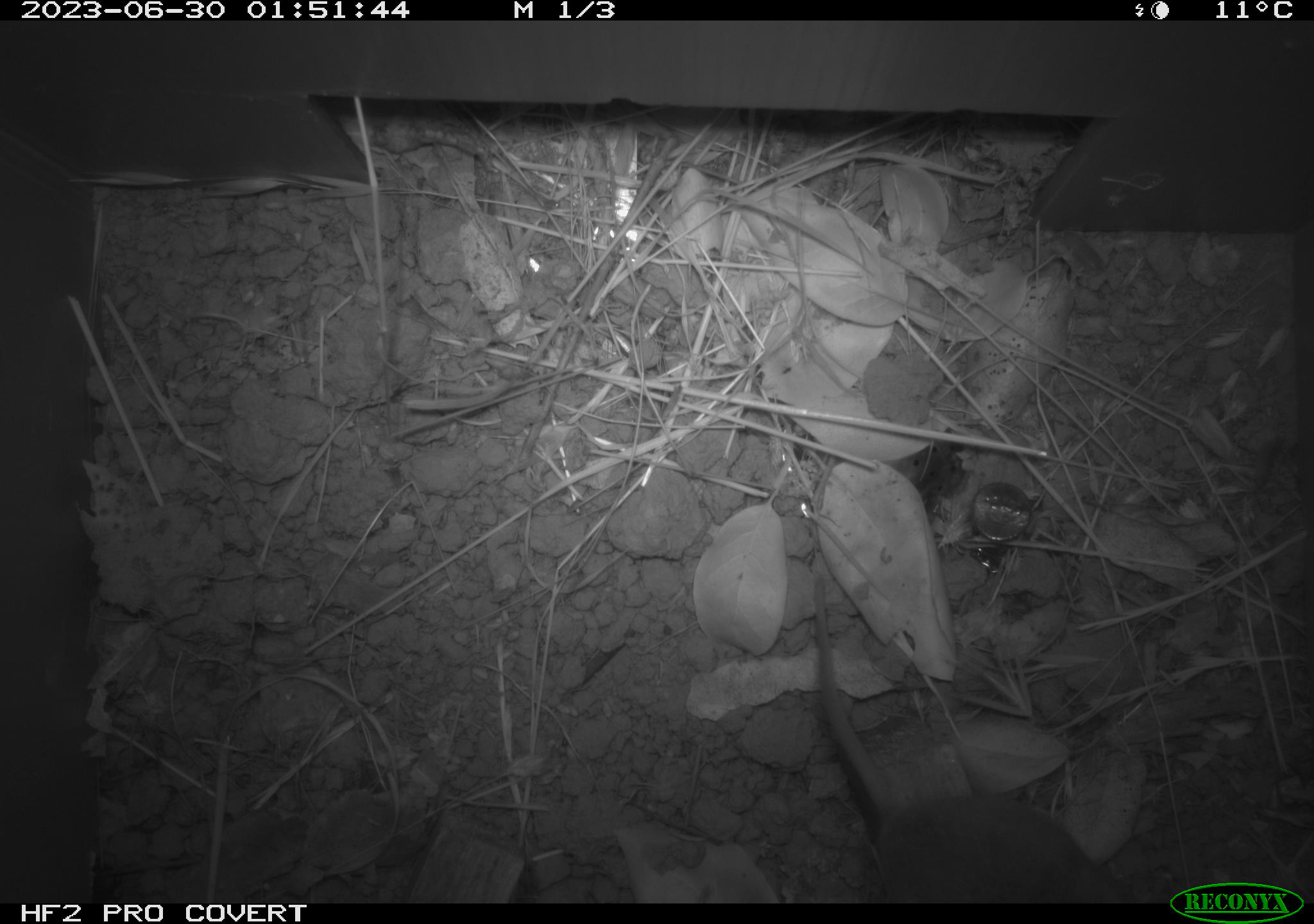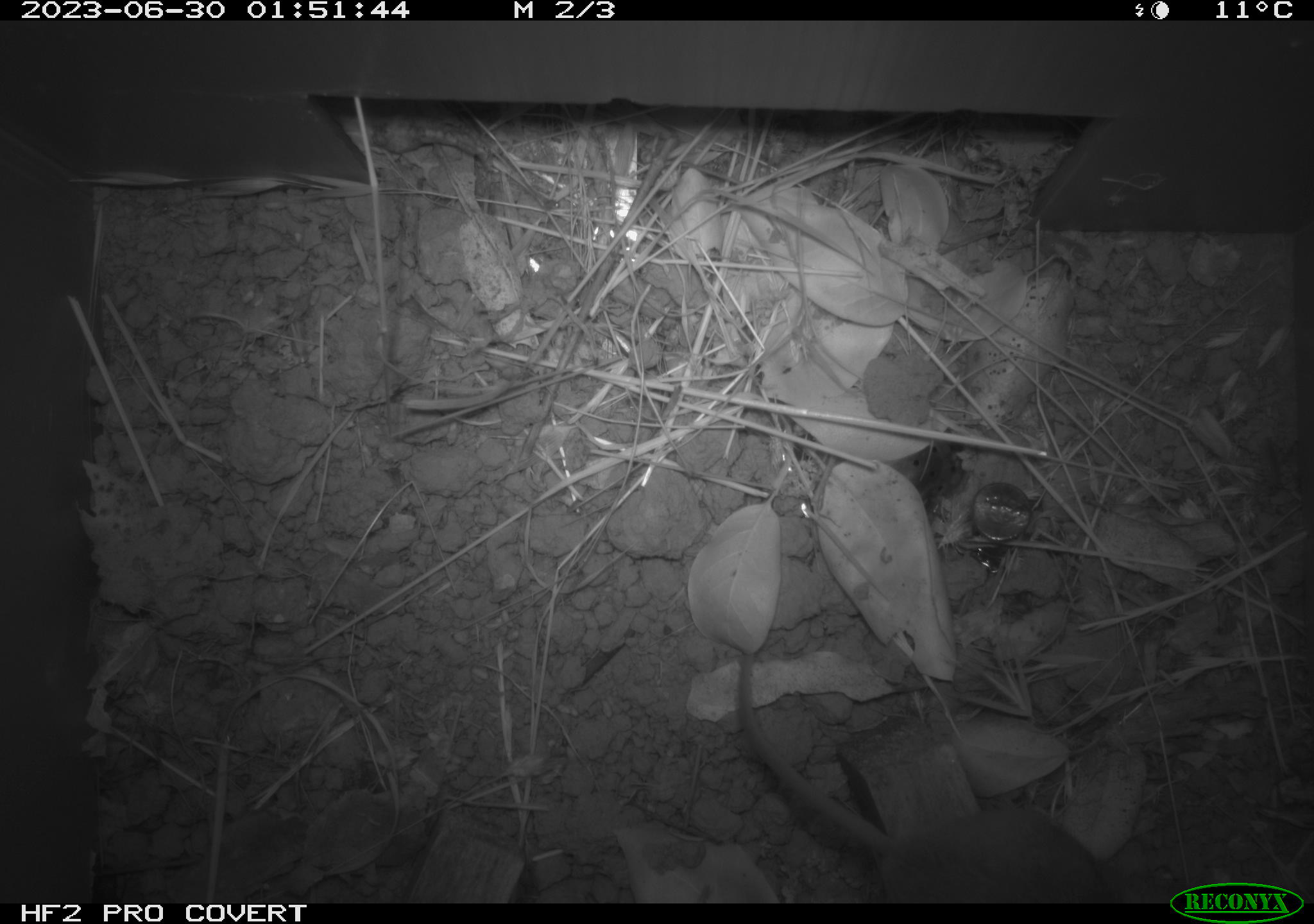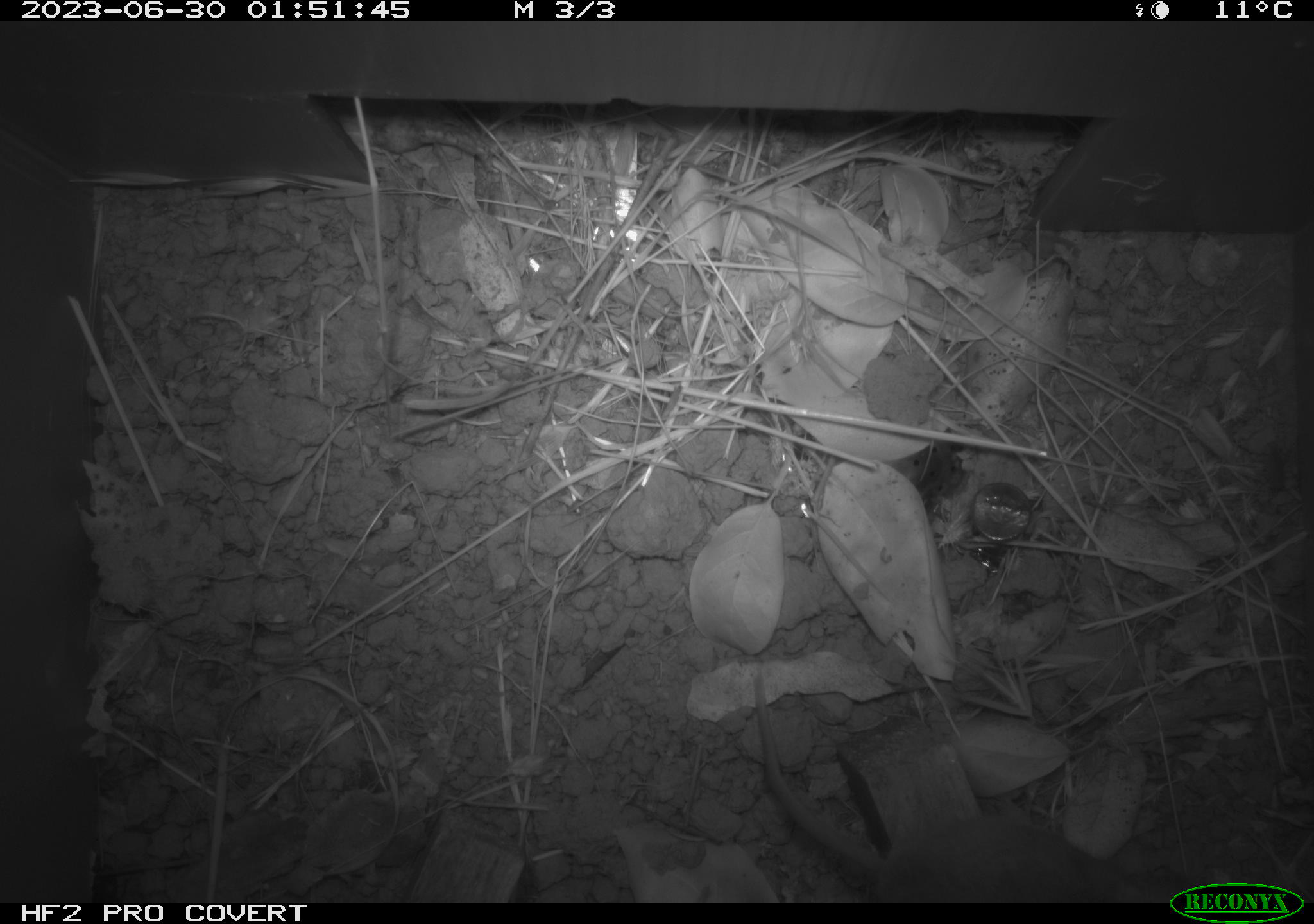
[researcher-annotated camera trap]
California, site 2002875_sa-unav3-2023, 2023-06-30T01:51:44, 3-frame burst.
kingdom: Animalia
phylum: Chordata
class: Mammalia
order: Rodentia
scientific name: Rodentia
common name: mouse species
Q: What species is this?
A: Mouse species (Rodentia).